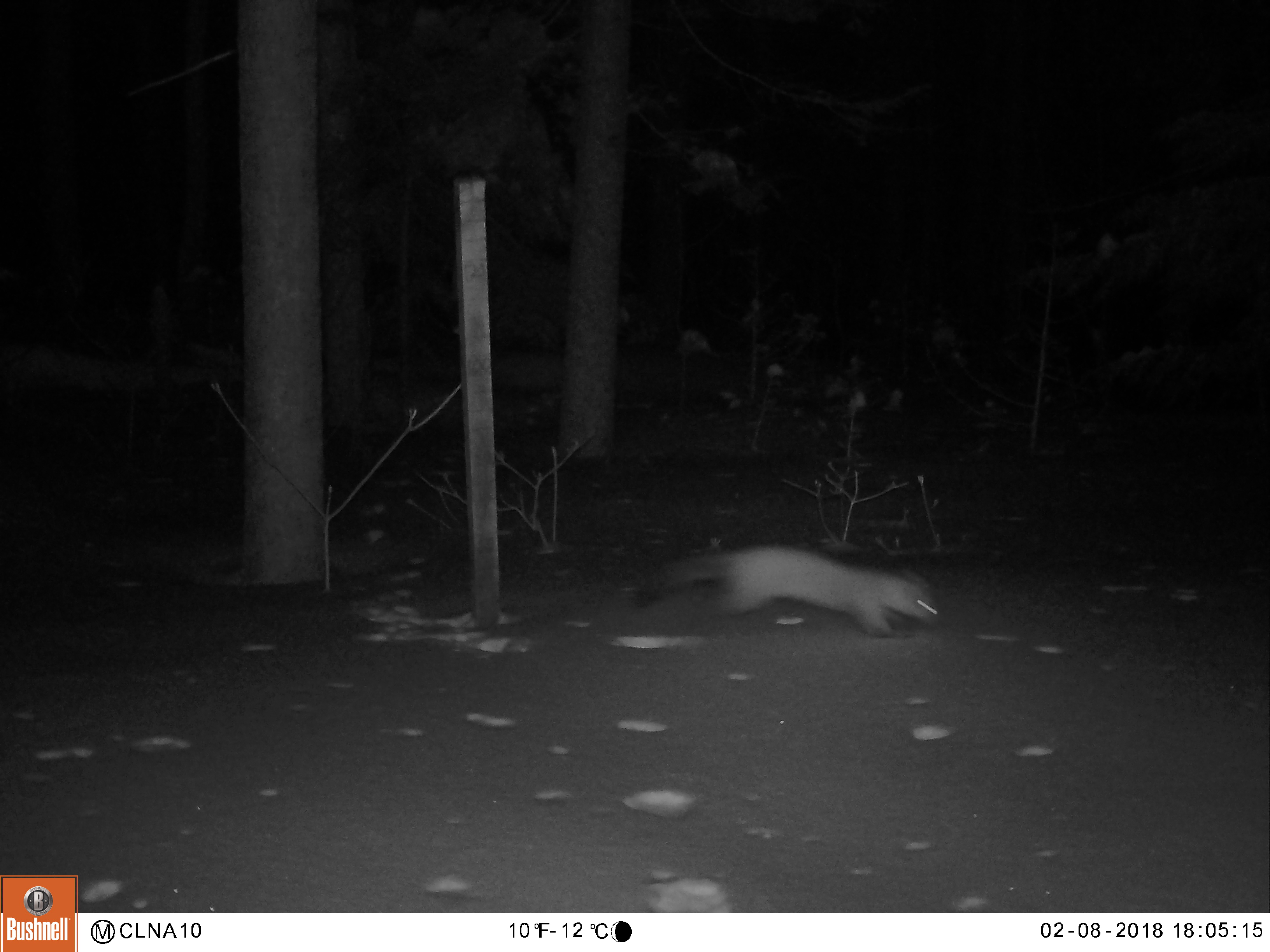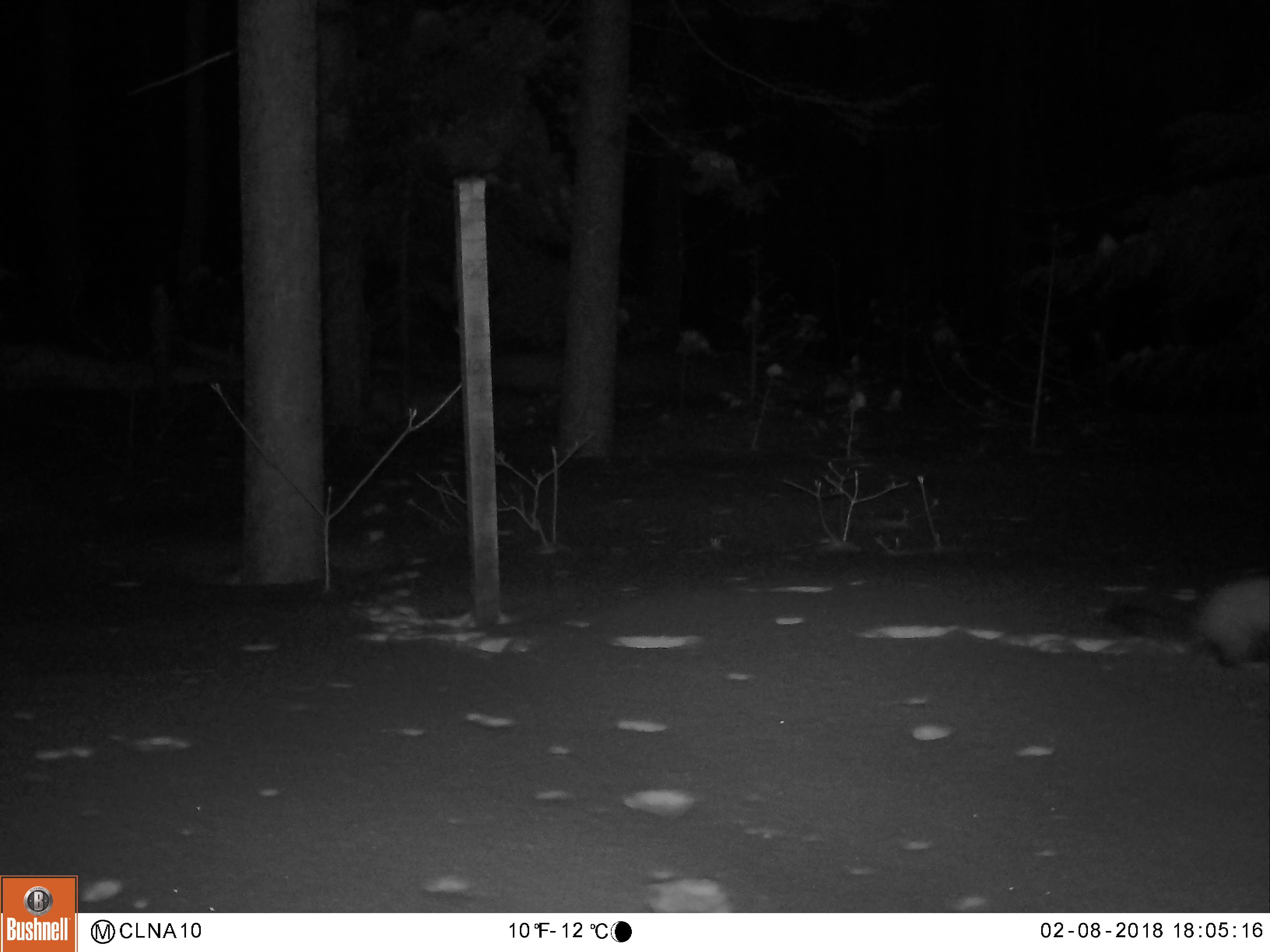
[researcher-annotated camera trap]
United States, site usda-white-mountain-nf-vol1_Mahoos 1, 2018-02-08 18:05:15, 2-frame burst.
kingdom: Animalia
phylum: Chordata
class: Mammalia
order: Carnivora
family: Mustelidae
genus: Martes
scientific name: Martes americana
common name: american marten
American marten (Martes americana).